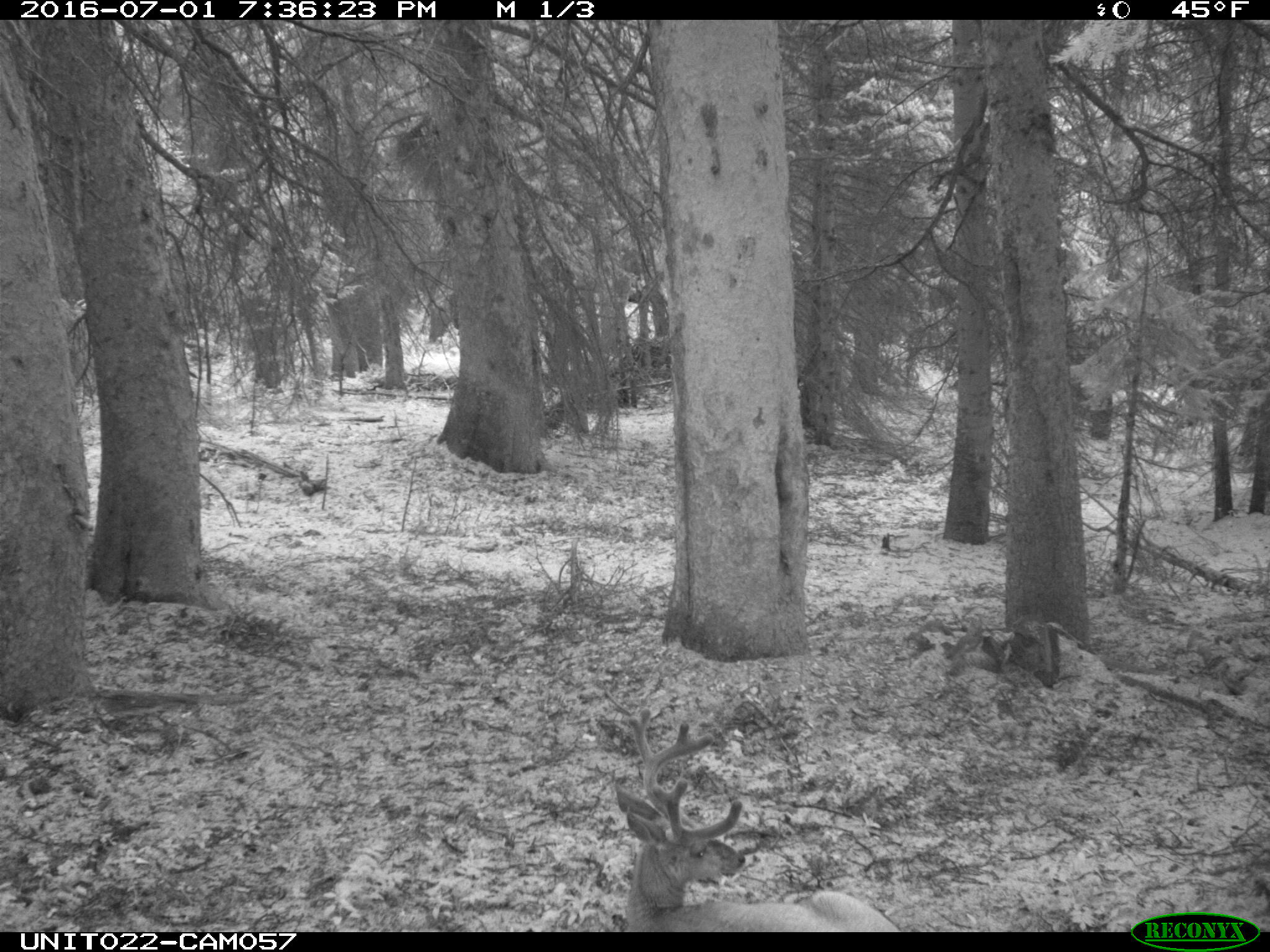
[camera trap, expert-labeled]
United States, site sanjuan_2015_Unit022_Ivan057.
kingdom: Animalia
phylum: Chordata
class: Mammalia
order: Artiodactyla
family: Cervidae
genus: Odocoileus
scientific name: Odocoileus hemionus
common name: mule deer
Odocoileus hemionus (mule deer).